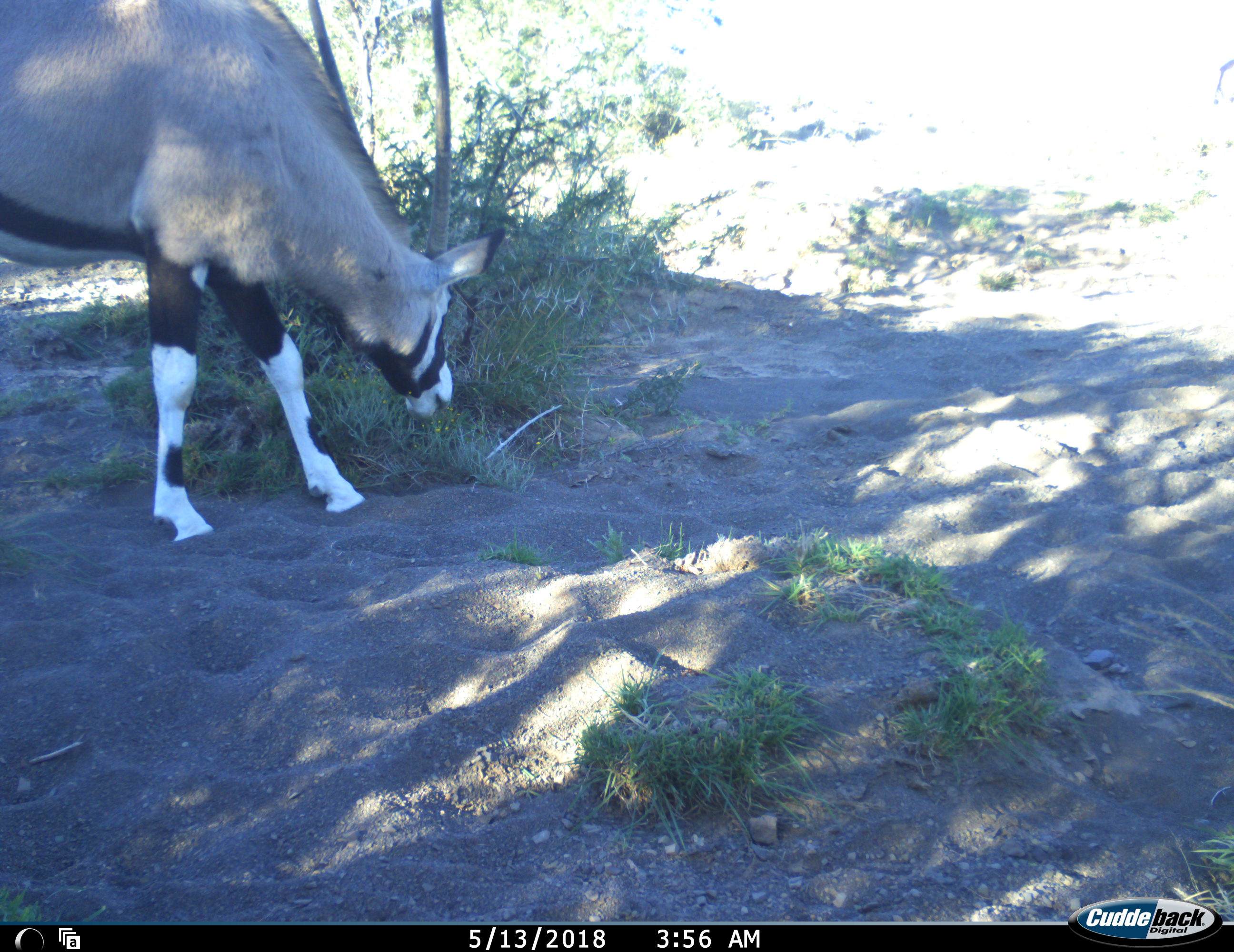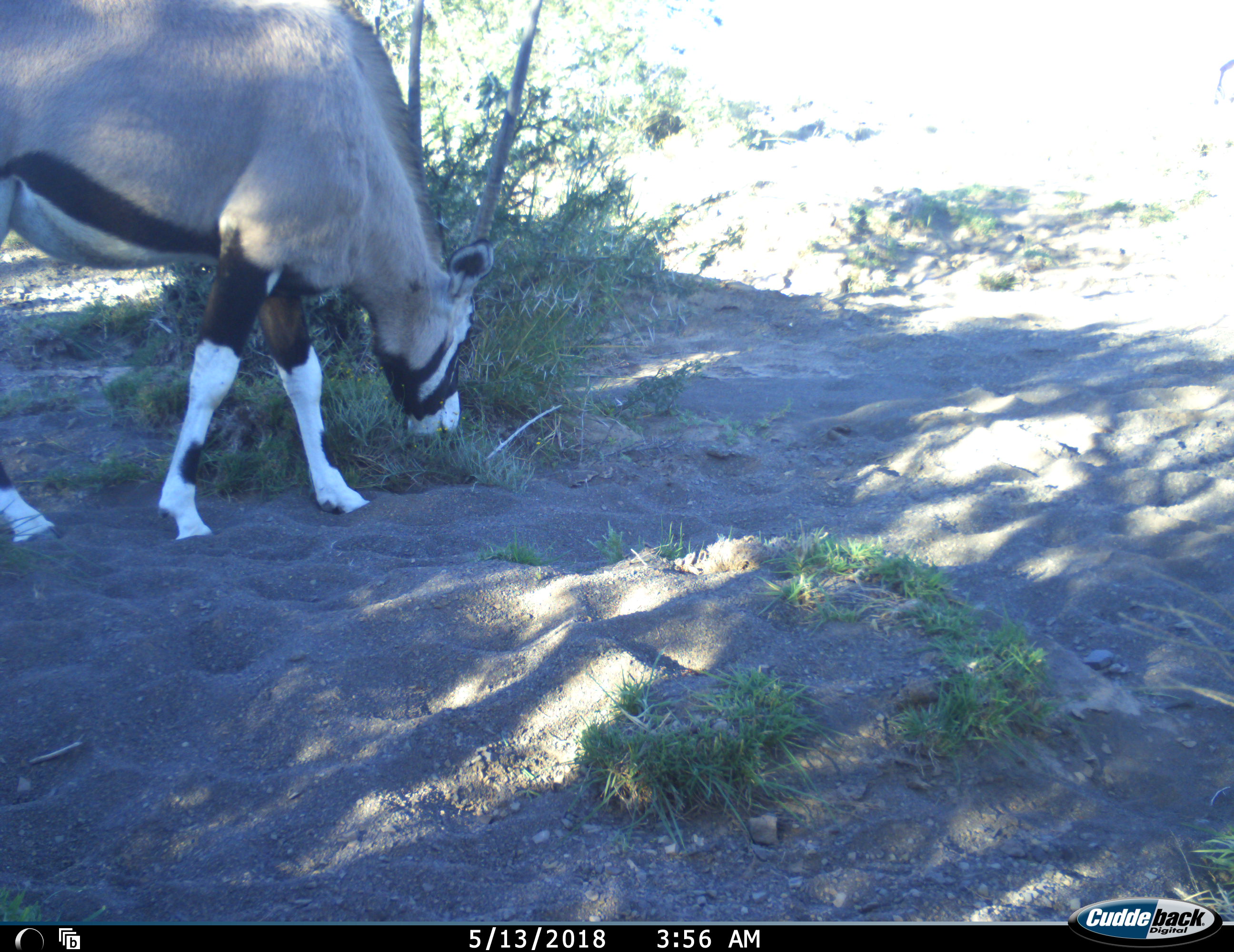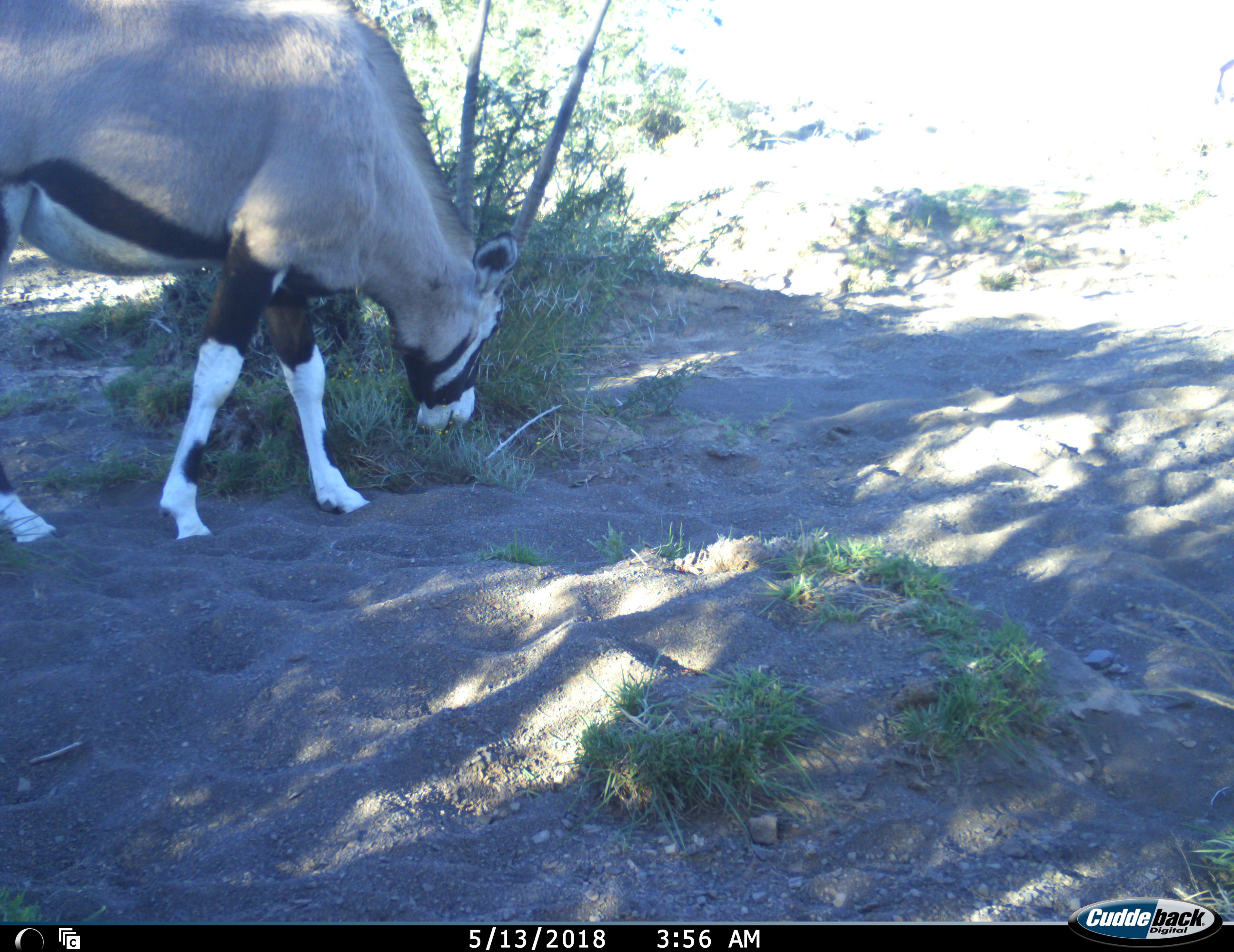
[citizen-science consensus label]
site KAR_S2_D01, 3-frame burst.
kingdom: Animalia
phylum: Chordata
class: Mammalia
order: Artiodactyla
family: Bovidae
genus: Oryx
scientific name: Oryx gazella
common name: gemsbok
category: oryx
Oryx (gemsbok) (Oryx gazella), count 1. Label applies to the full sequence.